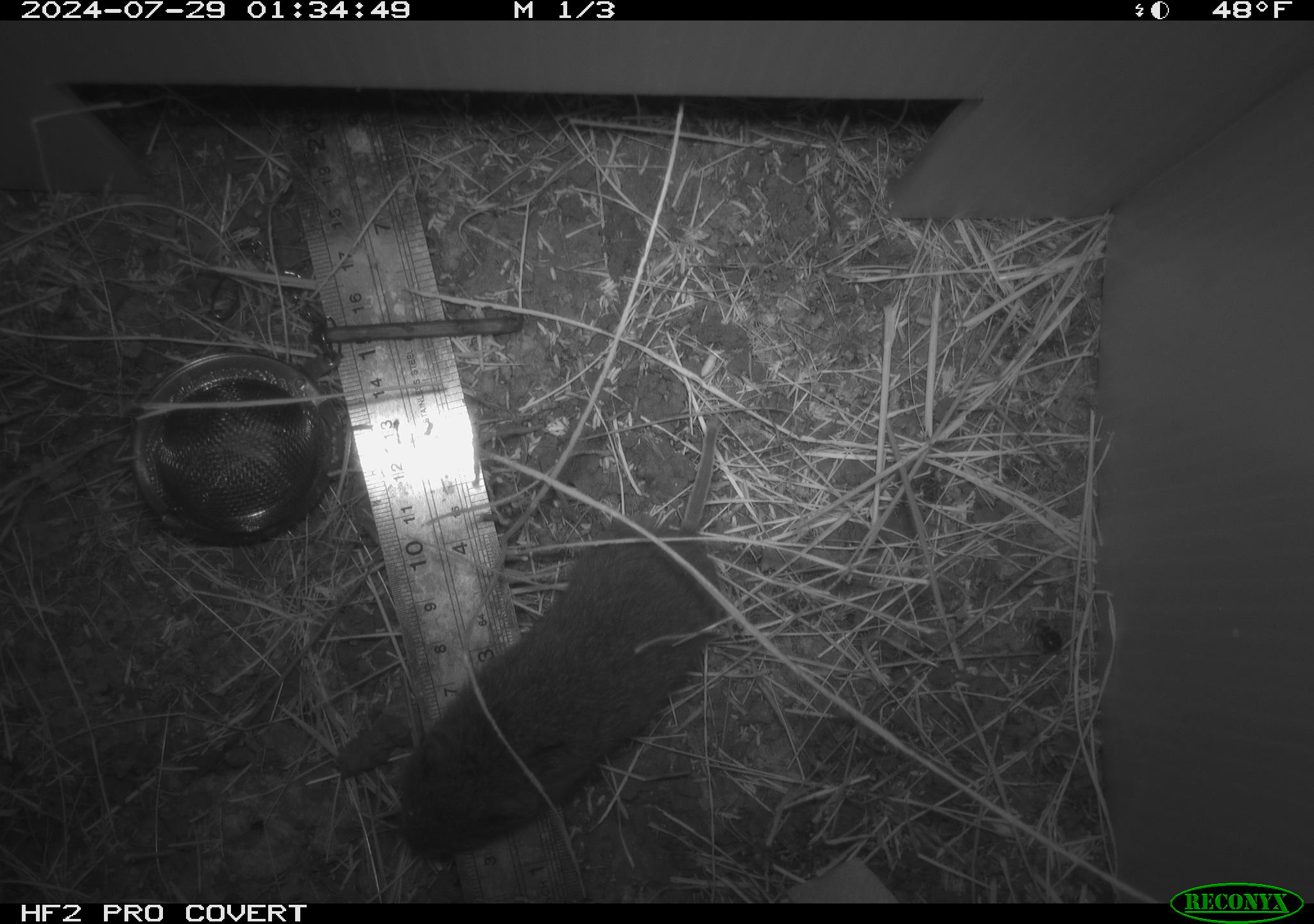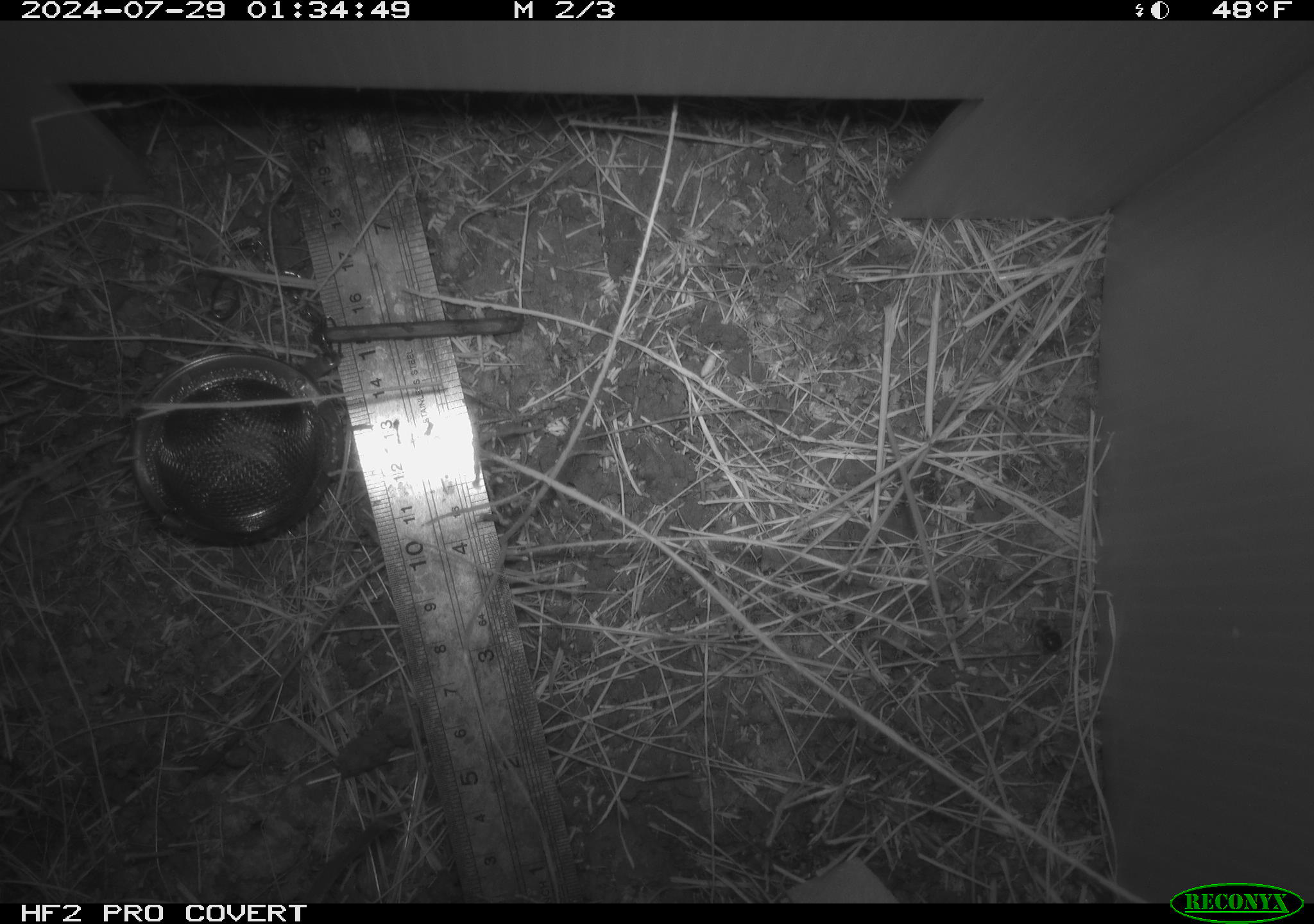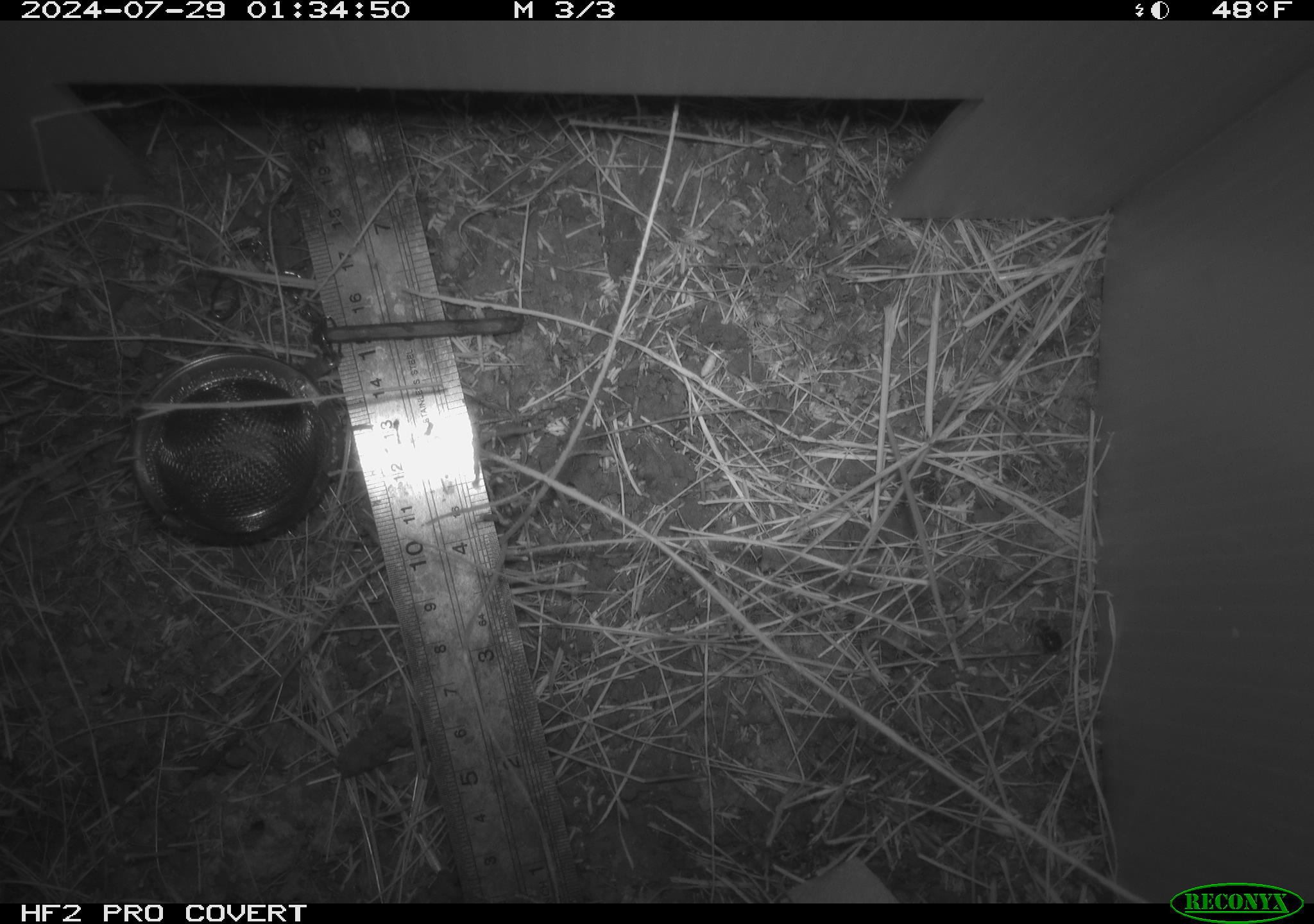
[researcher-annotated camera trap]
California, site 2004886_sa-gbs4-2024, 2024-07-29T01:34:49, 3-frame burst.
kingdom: Animalia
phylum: Chordata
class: Mammalia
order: Rodentia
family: Cricetidae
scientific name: Arvicolinae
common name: voles, lemmings, and muskrats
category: arvicolinae subfamily